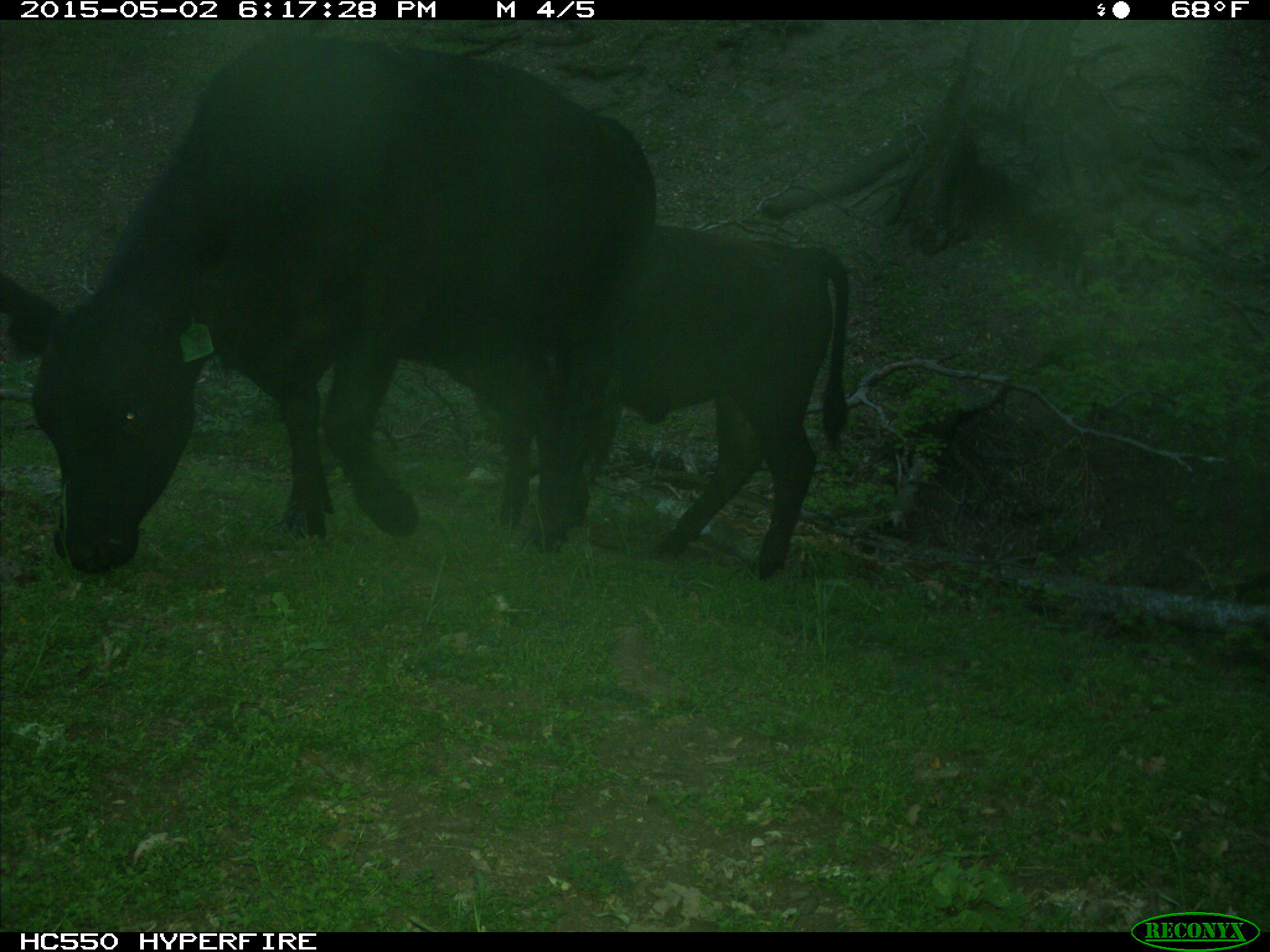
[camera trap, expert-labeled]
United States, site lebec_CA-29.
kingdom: Animalia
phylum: Chordata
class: Mammalia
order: Artiodactyla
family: Bovidae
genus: Bos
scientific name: Bos taurus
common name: domestic cow